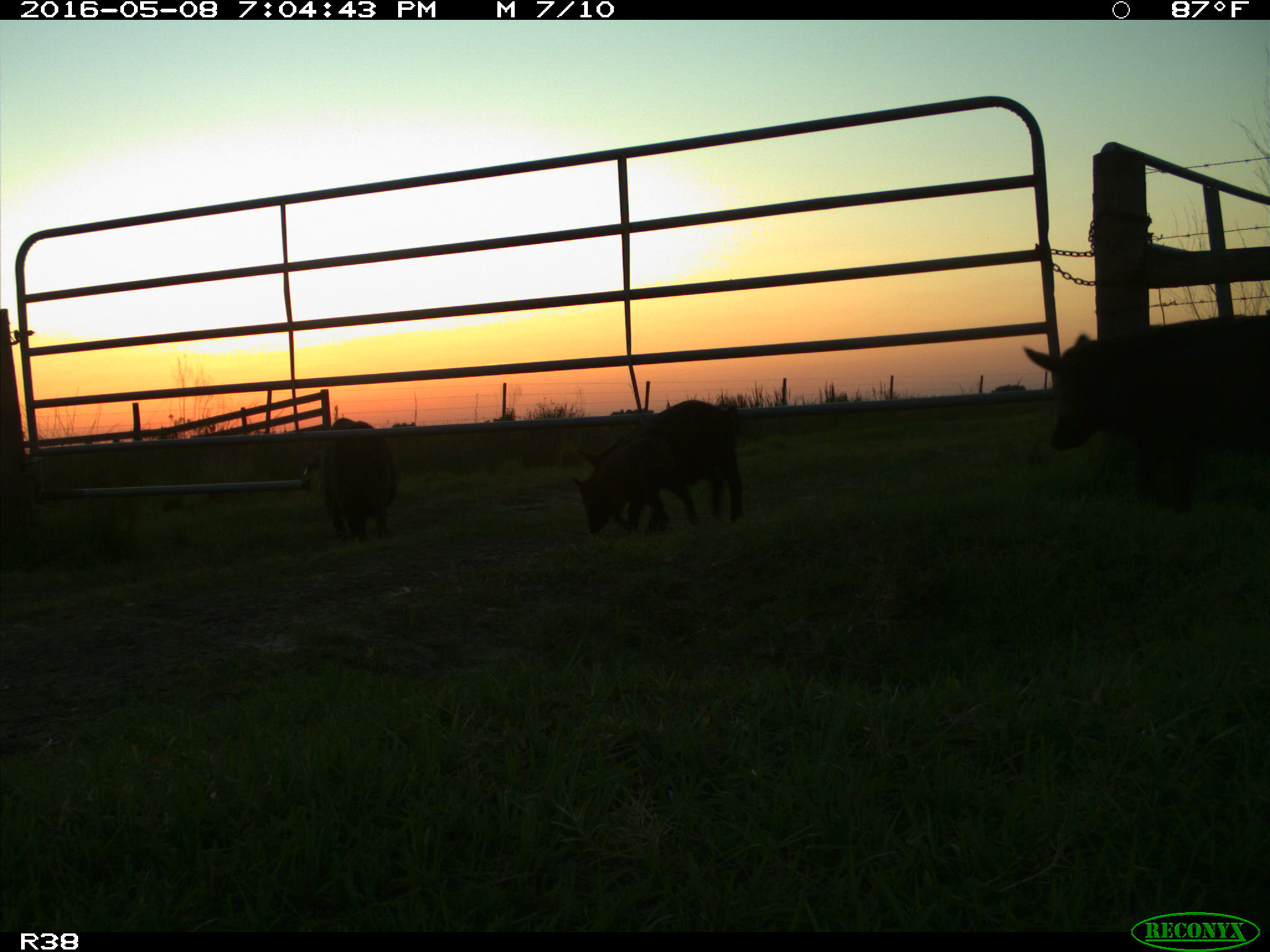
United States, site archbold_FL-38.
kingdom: Animalia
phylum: Chordata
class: Mammalia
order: Artiodactyla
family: Suidae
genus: Sus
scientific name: Sus scrofa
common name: wild boar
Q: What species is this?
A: Sus scrofa (wild boar).